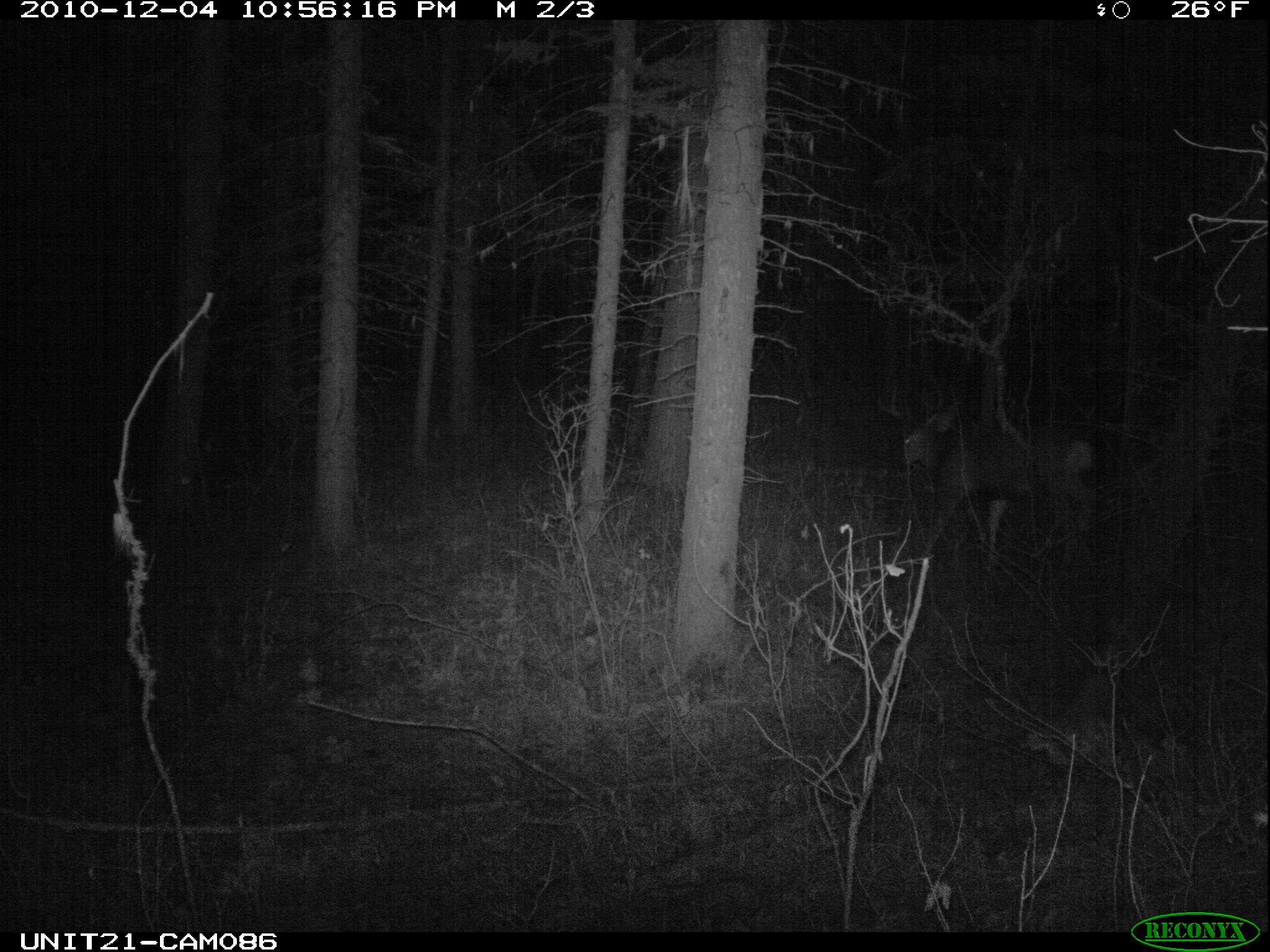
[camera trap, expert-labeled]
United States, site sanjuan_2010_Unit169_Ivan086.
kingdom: Animalia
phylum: Chordata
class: Mammalia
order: Artiodactyla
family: Cervidae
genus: Odocoileus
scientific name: Odocoileus hemionus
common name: mule deer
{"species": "Odocoileus hemionus (mule deer)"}